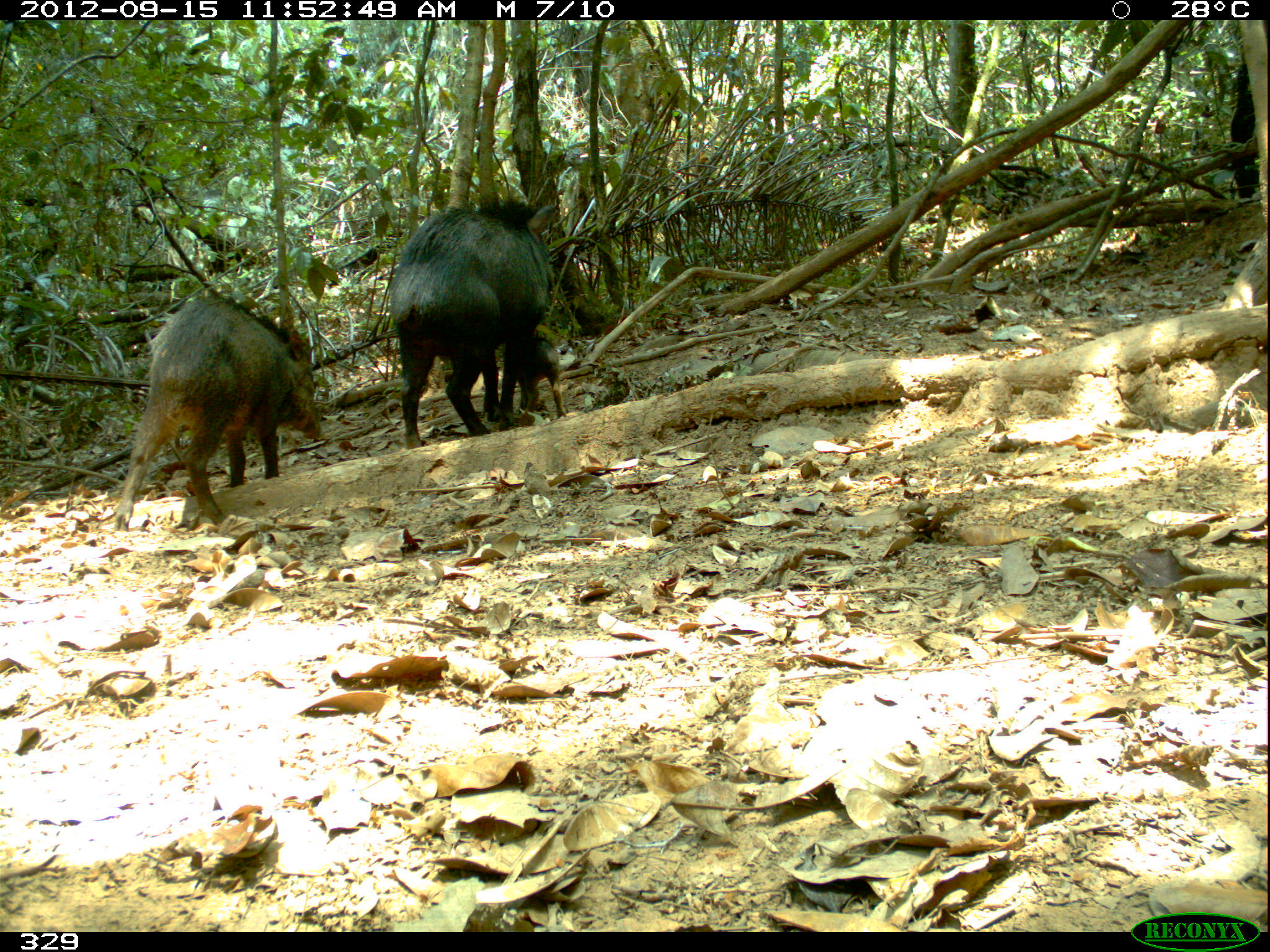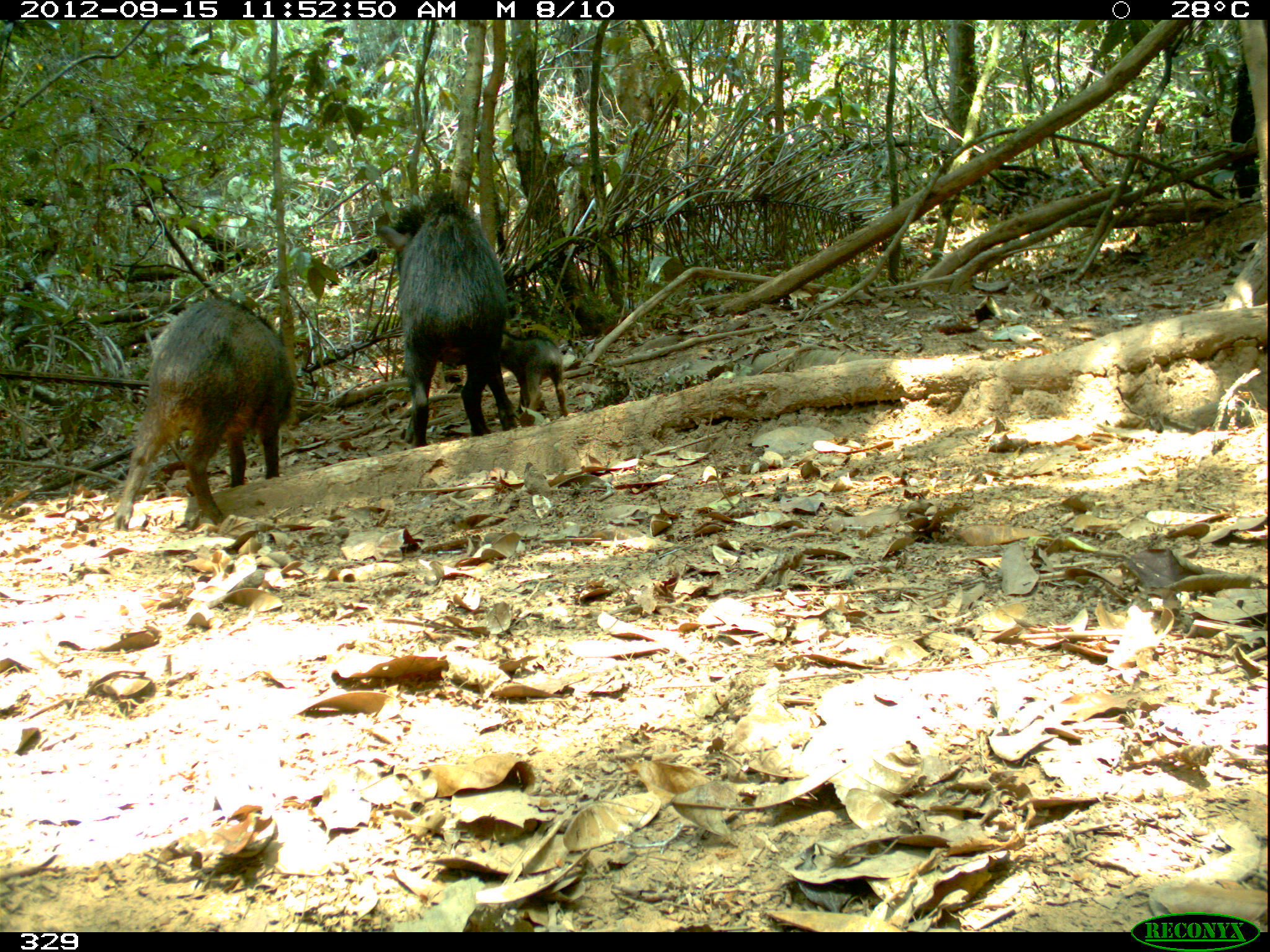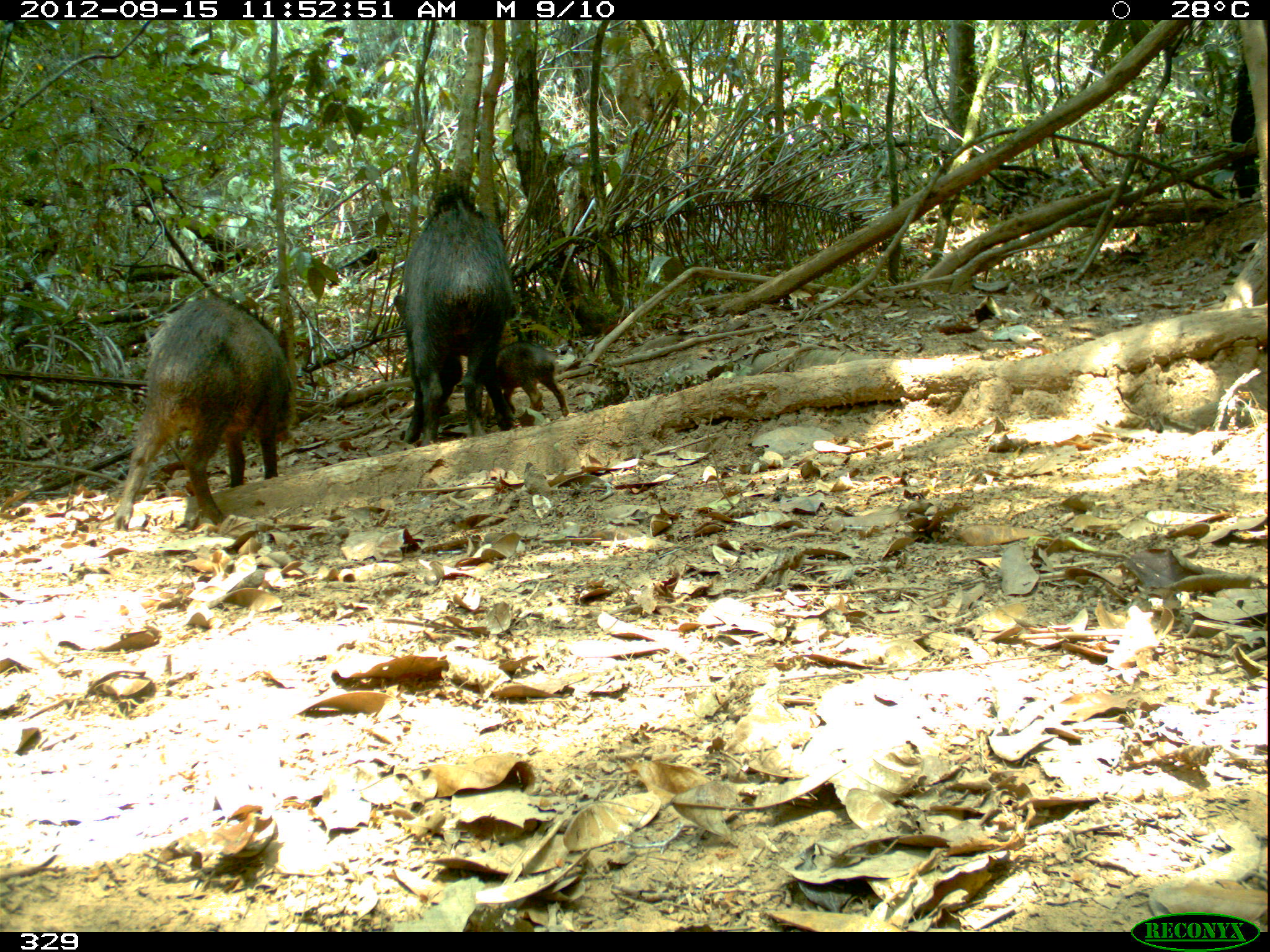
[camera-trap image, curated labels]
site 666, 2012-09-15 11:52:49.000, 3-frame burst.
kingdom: Animalia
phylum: Chordata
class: Mammalia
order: Artiodactyla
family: Tayassuidae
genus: Tayassu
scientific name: Tayassu pecari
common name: white-lipped peccary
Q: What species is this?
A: Tayassu pecari (white-lipped peccary).